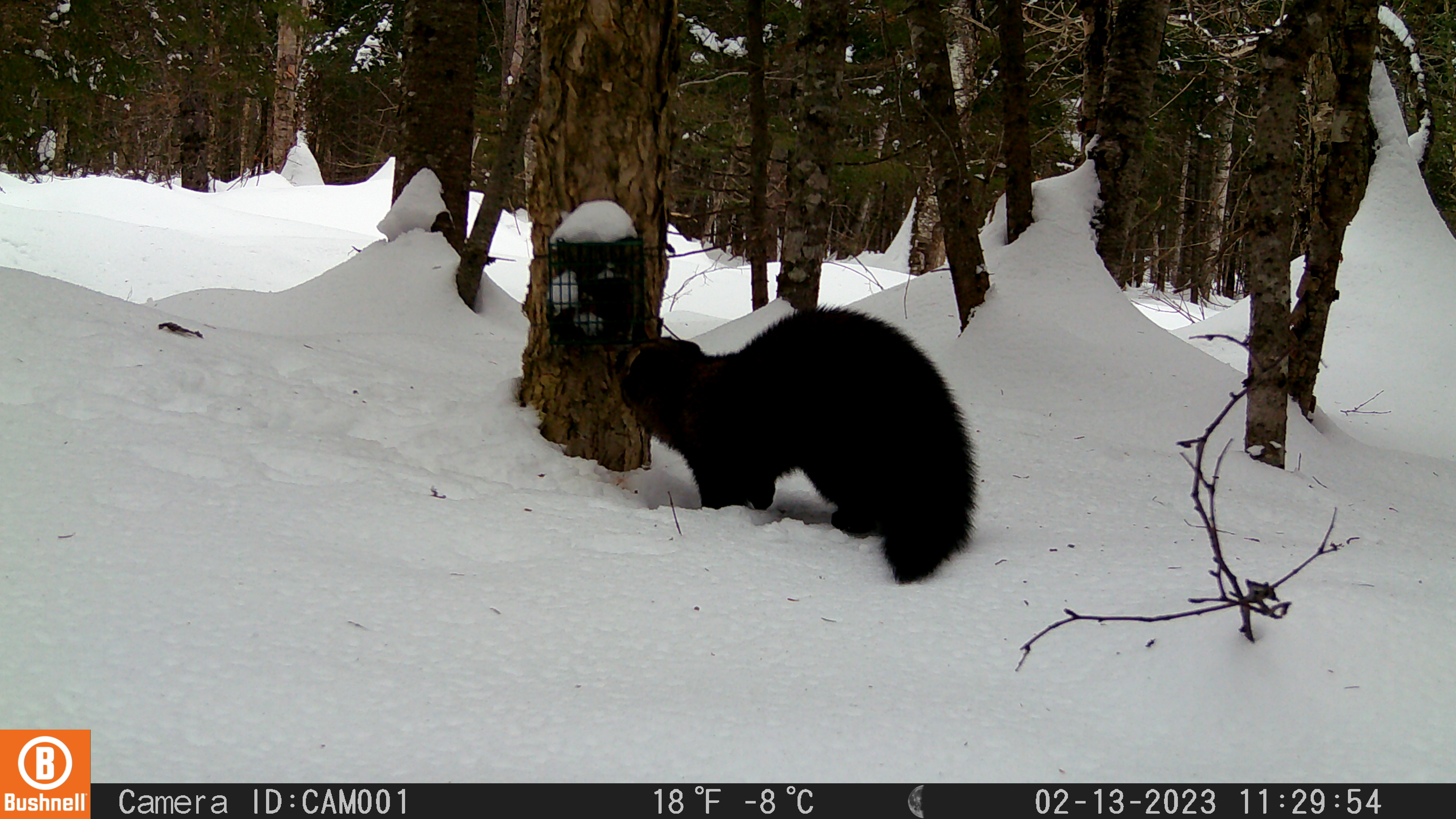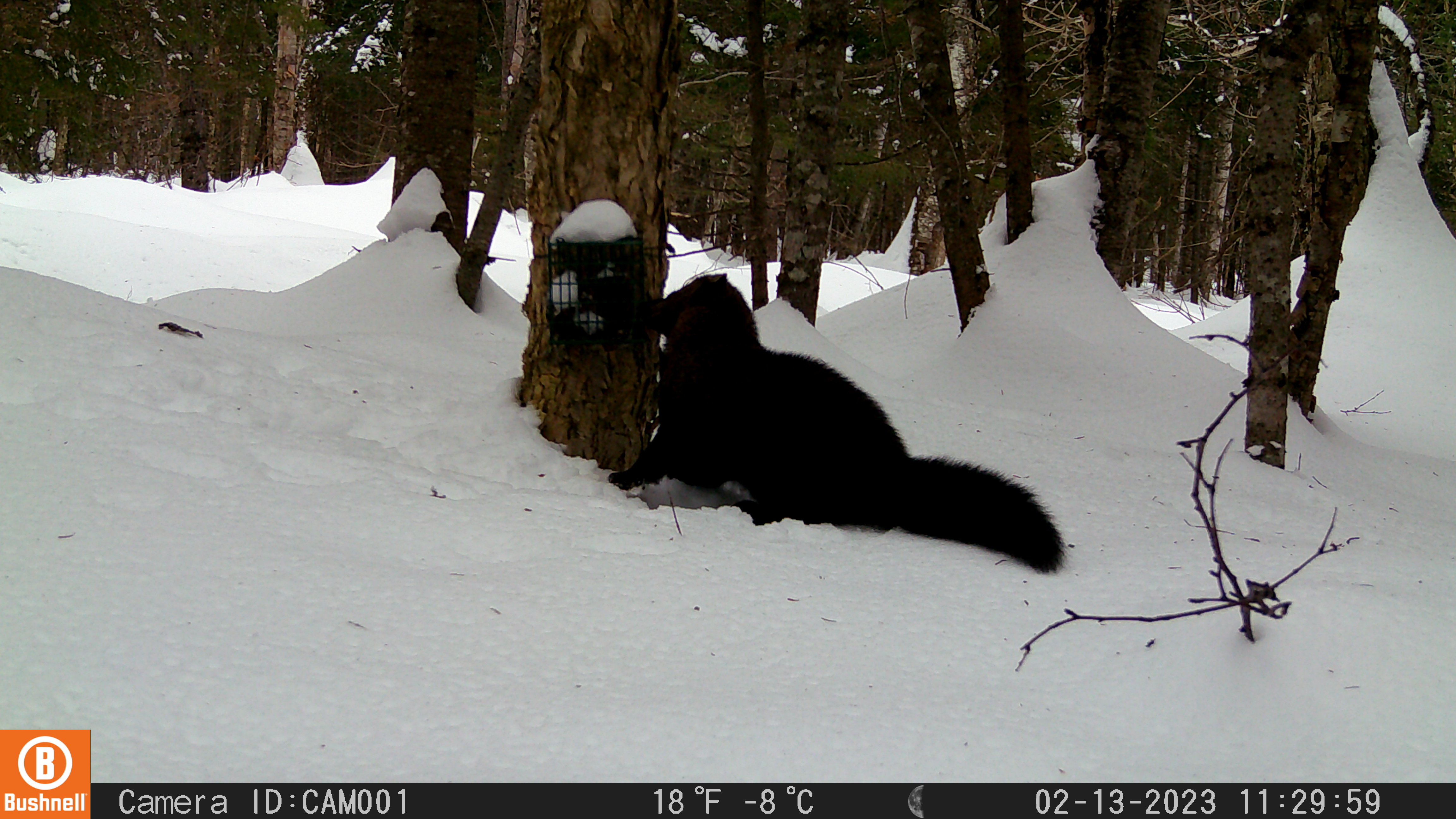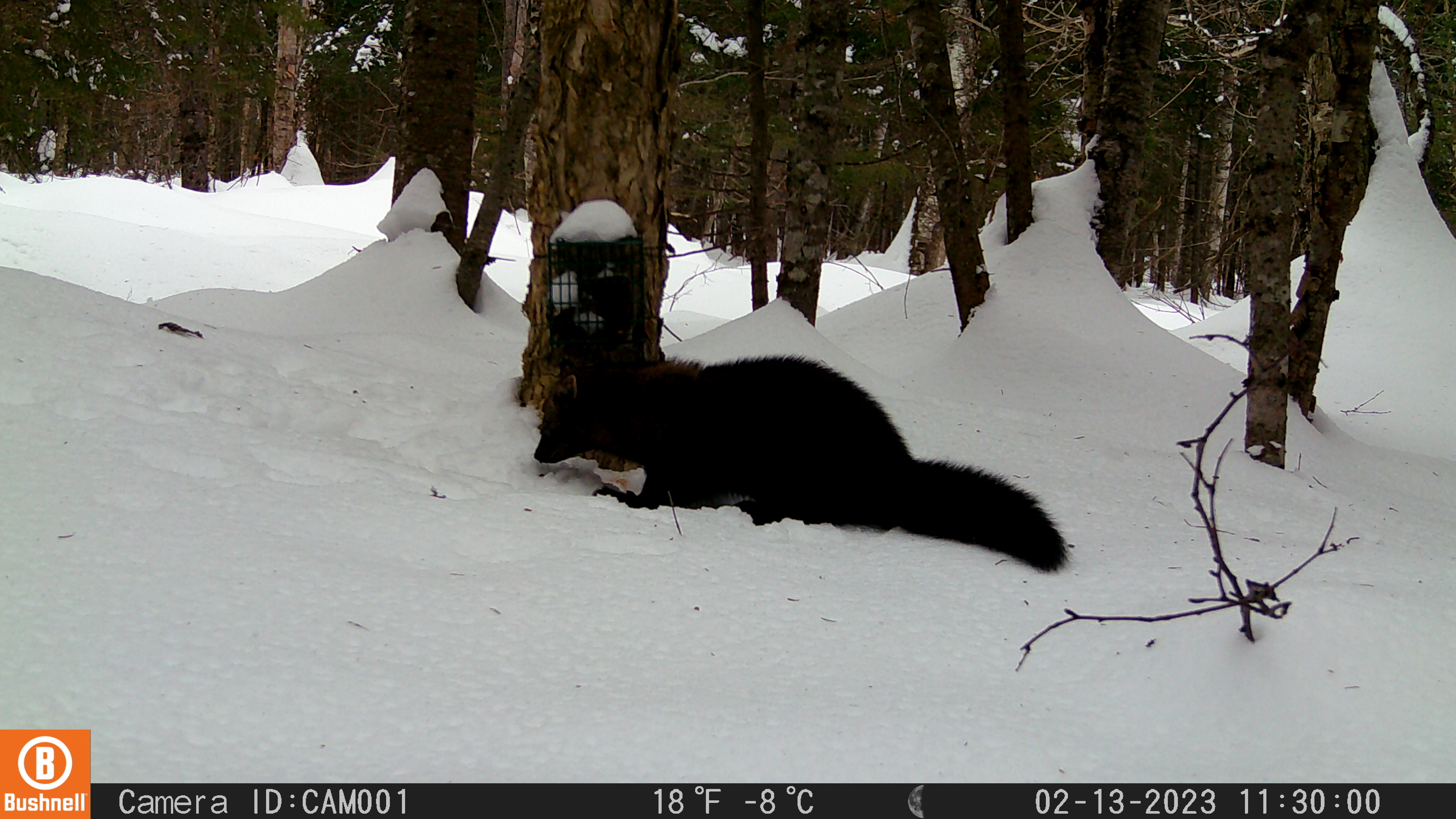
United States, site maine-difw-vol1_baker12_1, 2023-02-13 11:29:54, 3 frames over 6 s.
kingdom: Animalia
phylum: Chordata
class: Mammalia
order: Carnivora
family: Mustelidae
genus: Pekania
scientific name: Pekania pennanti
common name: fisher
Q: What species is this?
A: Fisher (Pekania pennanti).